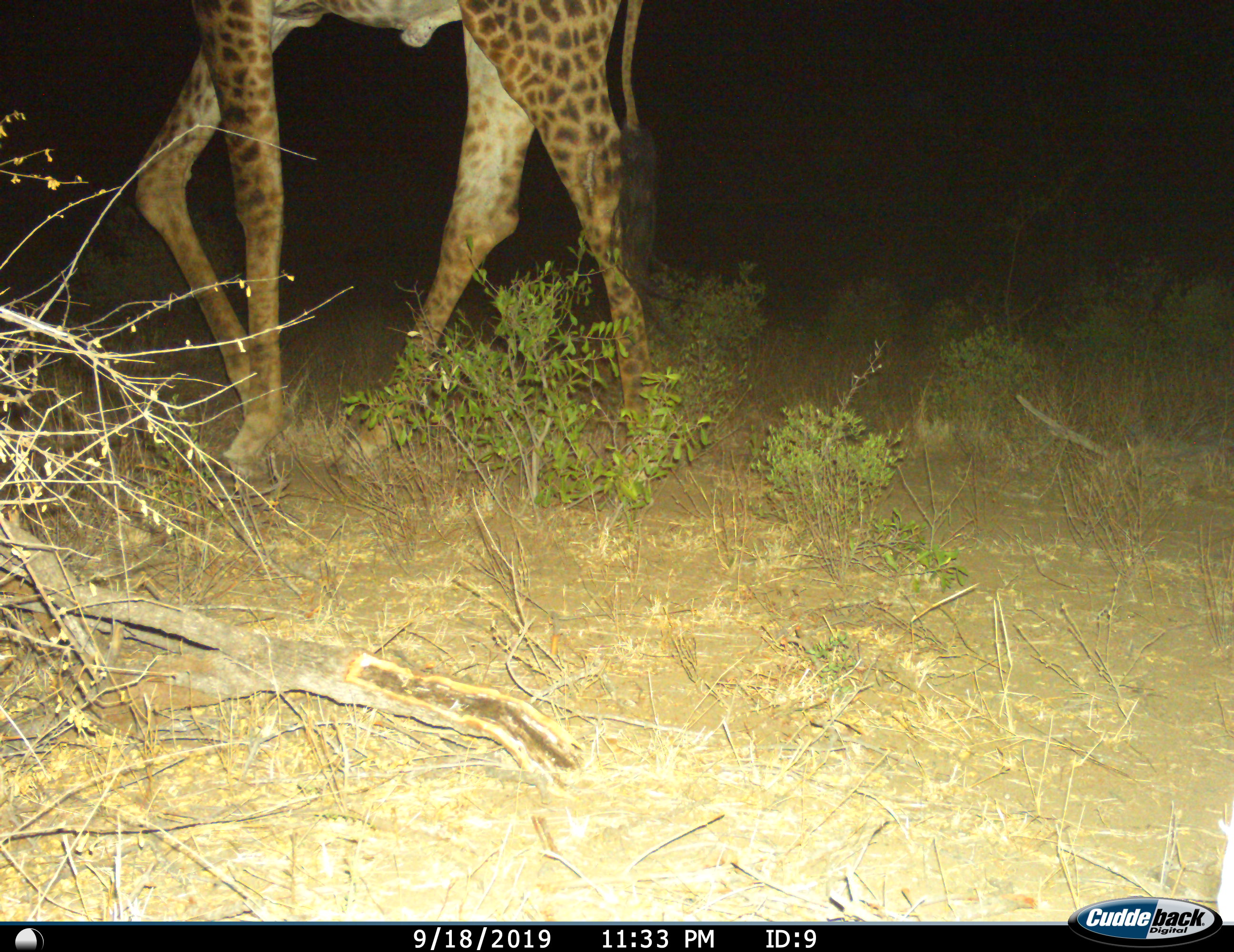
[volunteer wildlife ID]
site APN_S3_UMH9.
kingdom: Animalia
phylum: Chordata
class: Mammalia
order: Artiodactyla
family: Giraffidae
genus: Giraffa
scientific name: Giraffa camelopardalis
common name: giraffe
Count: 1.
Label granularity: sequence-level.